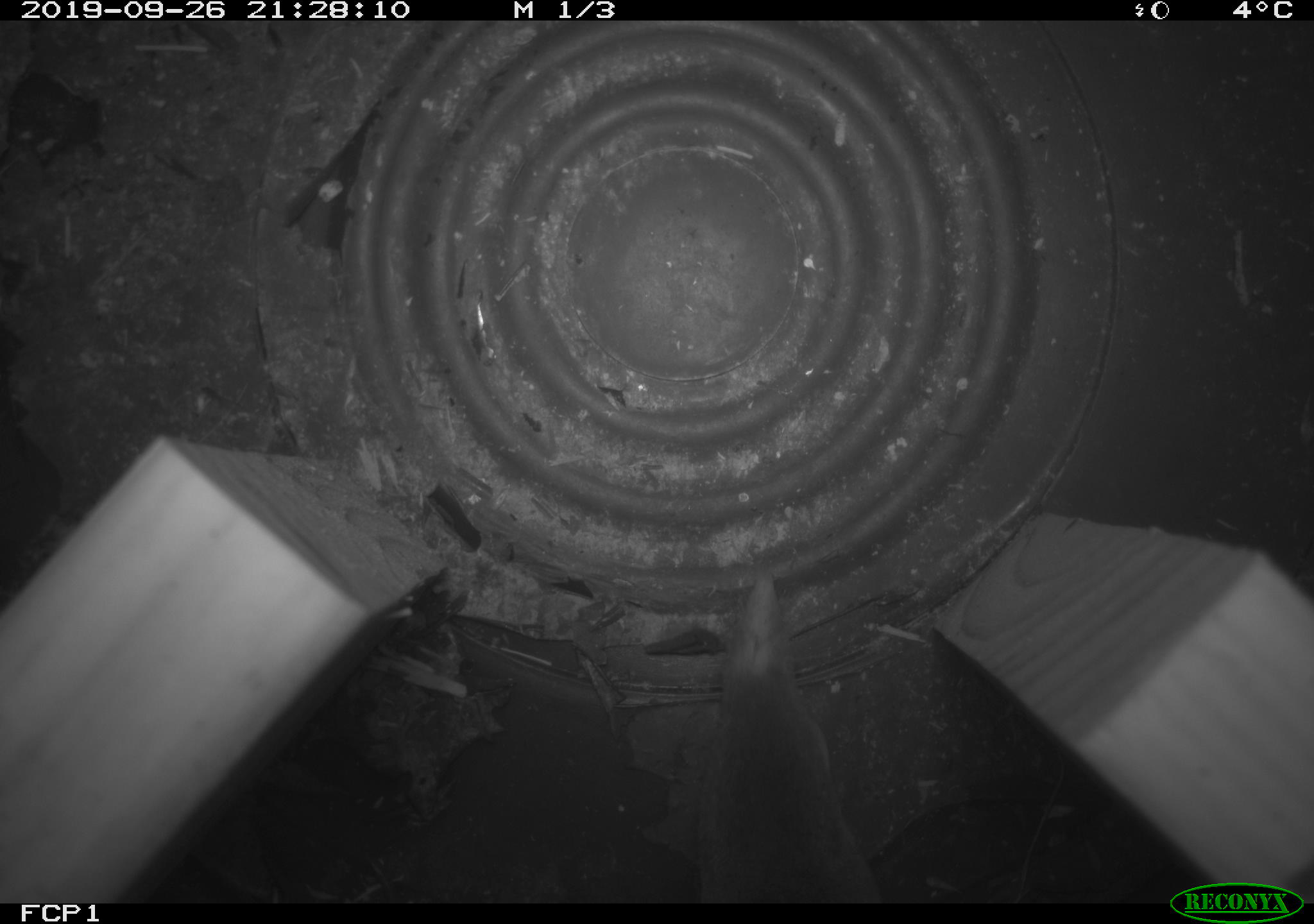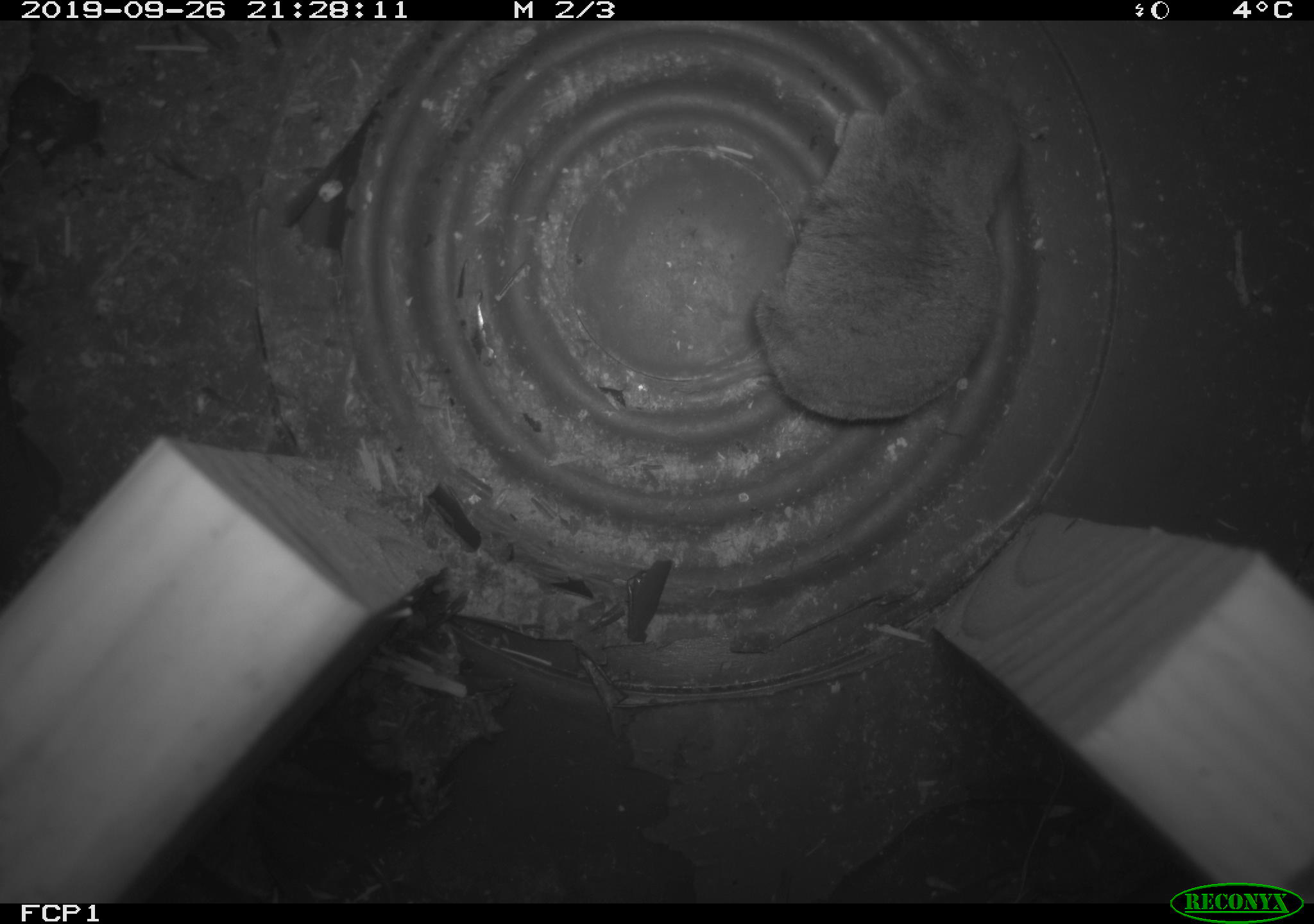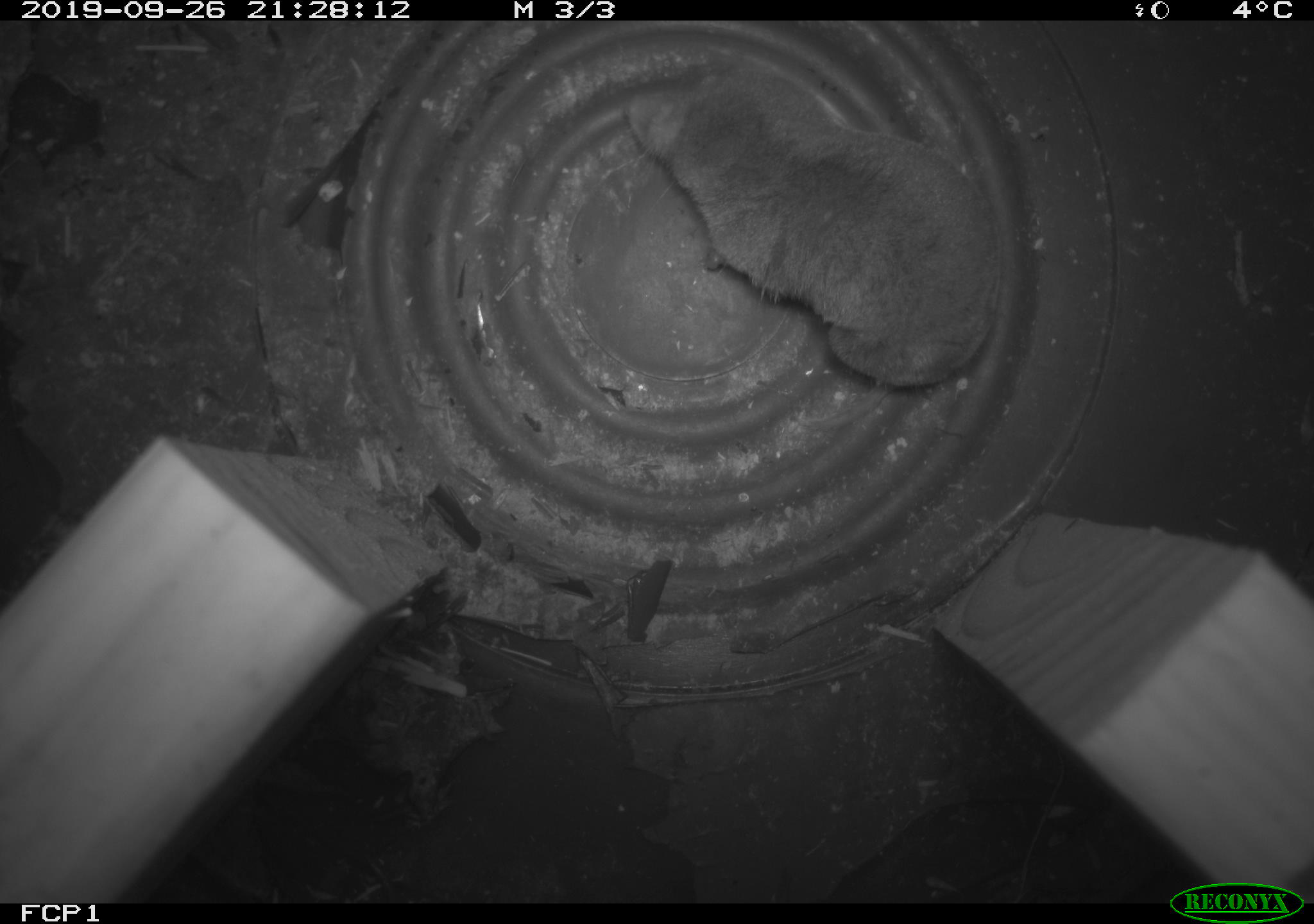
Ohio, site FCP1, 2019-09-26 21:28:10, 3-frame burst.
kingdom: Animalia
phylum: Chordata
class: Mammalia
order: Eulipotyphla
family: Soricidae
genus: Blarina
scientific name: Blarina brevicauda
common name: northern short-tailed shrew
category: n. short-tailed shrew